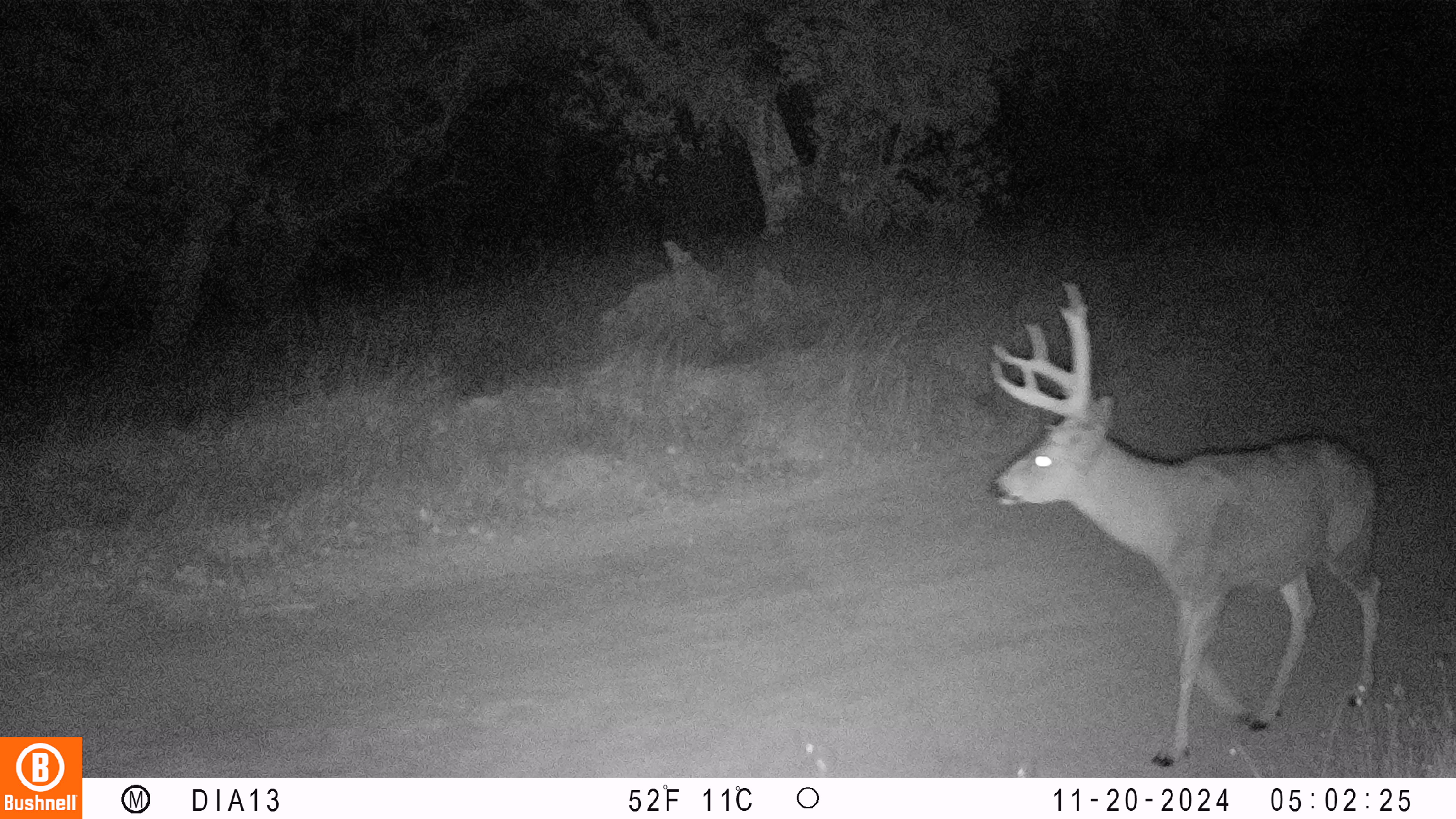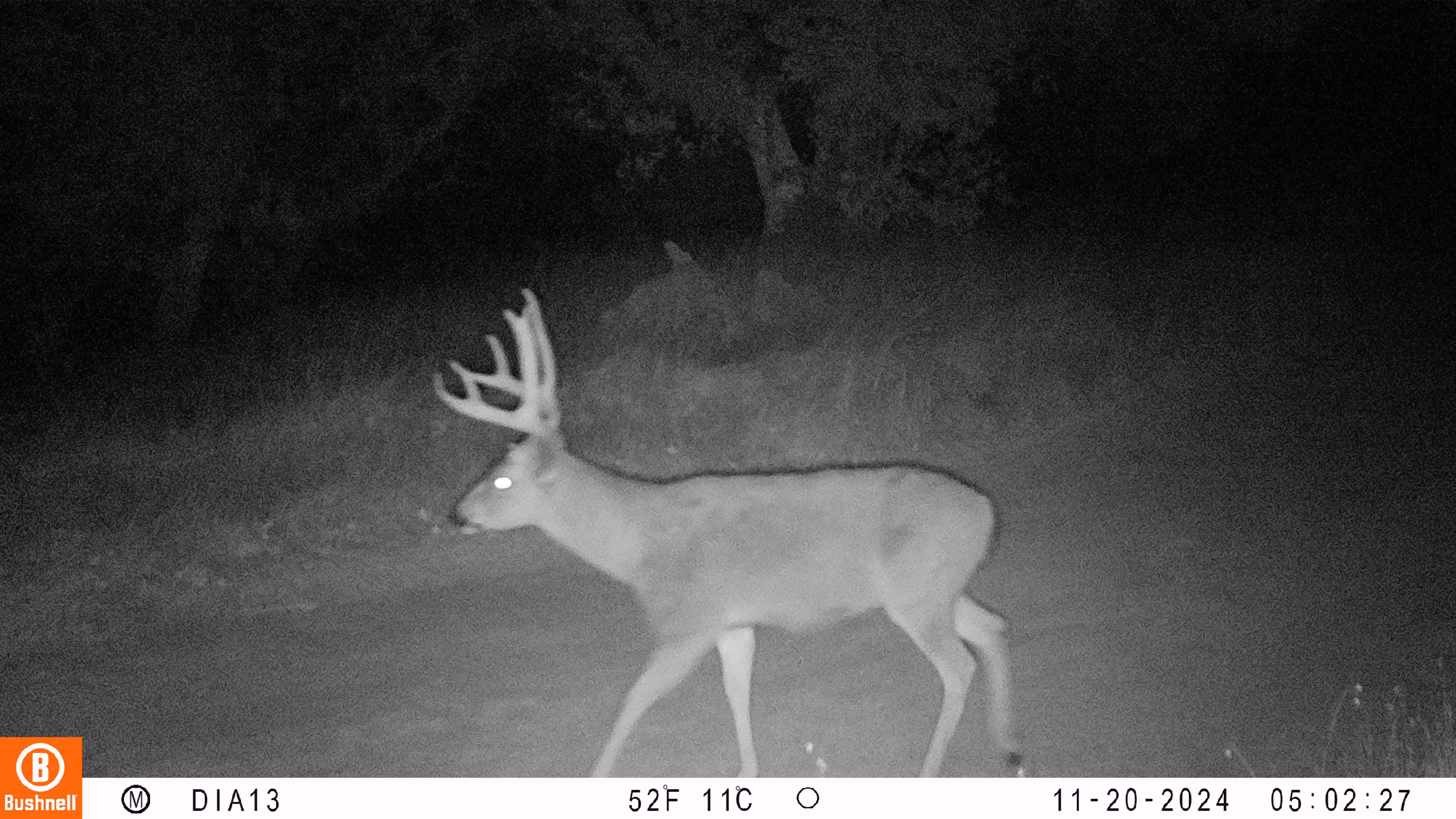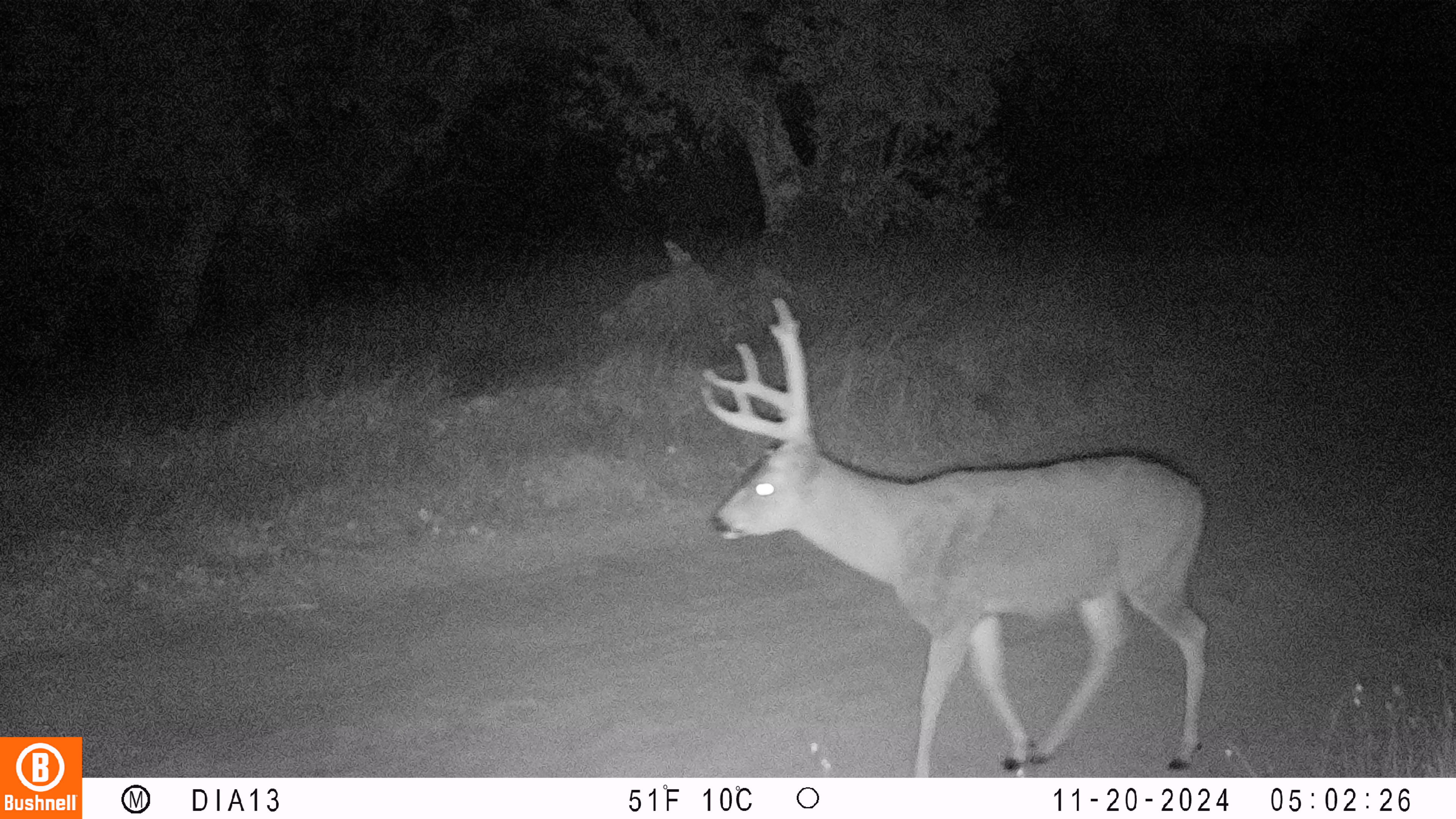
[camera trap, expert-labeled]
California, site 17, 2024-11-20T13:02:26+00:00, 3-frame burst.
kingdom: Animalia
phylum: Chordata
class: Mammalia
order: Artiodactyla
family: Cervidae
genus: Odocoileus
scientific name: Odocoileus hemionus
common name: mule deer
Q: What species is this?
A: Mule deer (Odocoileus hemionus).